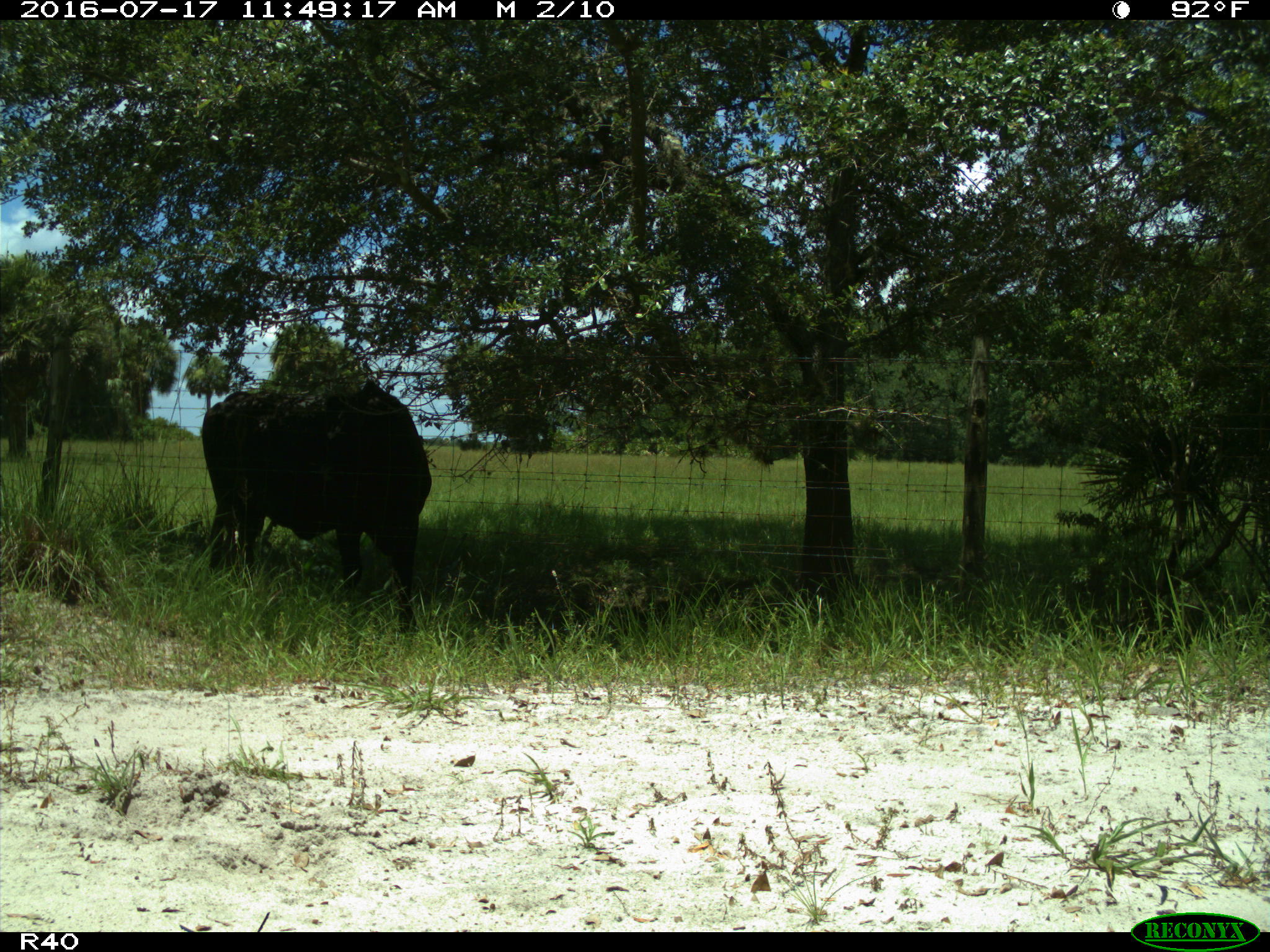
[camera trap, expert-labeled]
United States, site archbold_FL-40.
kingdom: Animalia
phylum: Chordata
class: Mammalia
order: Artiodactyla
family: Bovidae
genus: Bos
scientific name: Bos taurus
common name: domestic cow